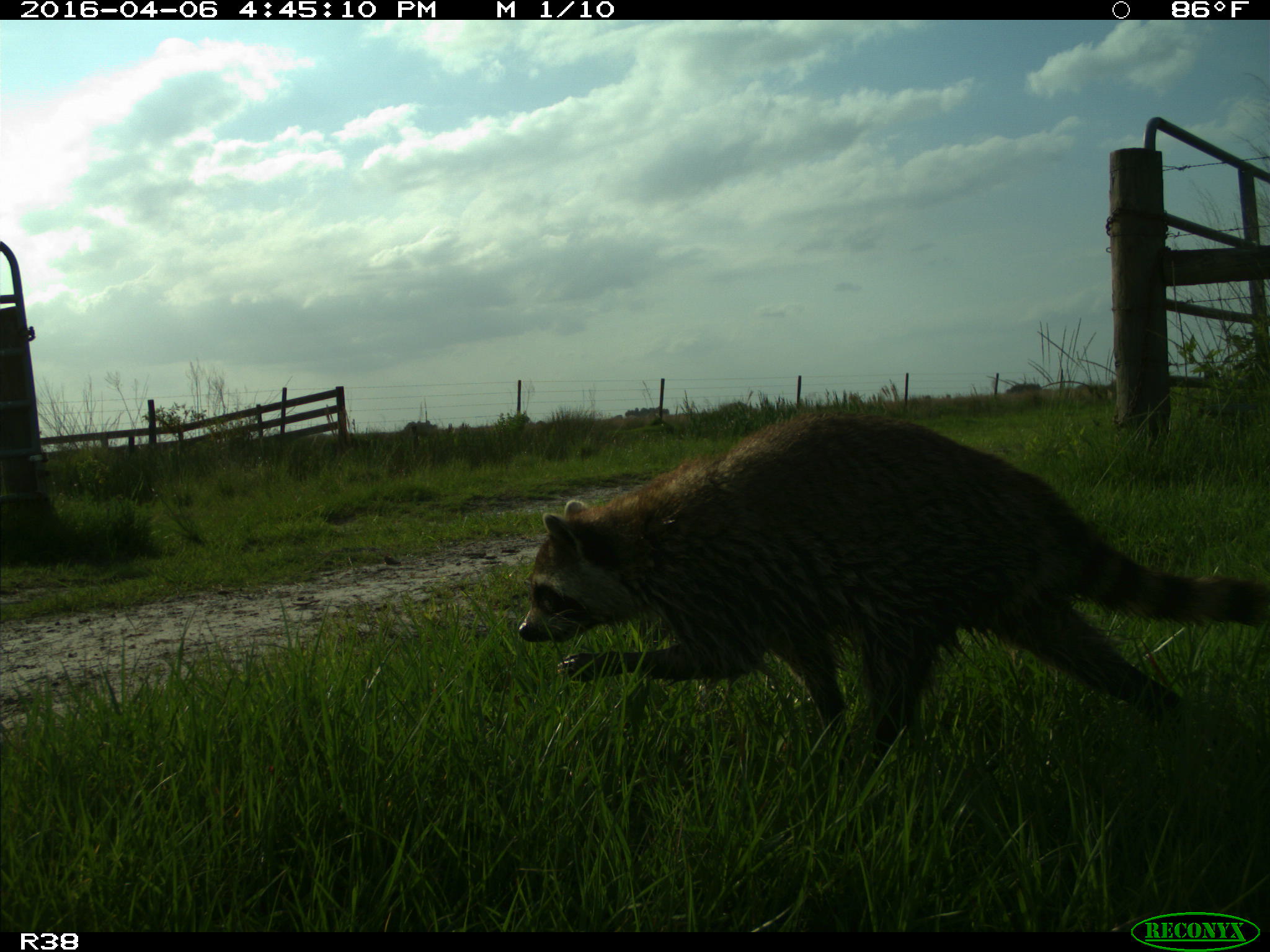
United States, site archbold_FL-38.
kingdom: Animalia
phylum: Chordata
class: Mammalia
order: Carnivora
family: Procyonidae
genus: Procyon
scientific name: Procyon lotor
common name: common raccoon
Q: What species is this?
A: Procyon lotor (common raccoon).